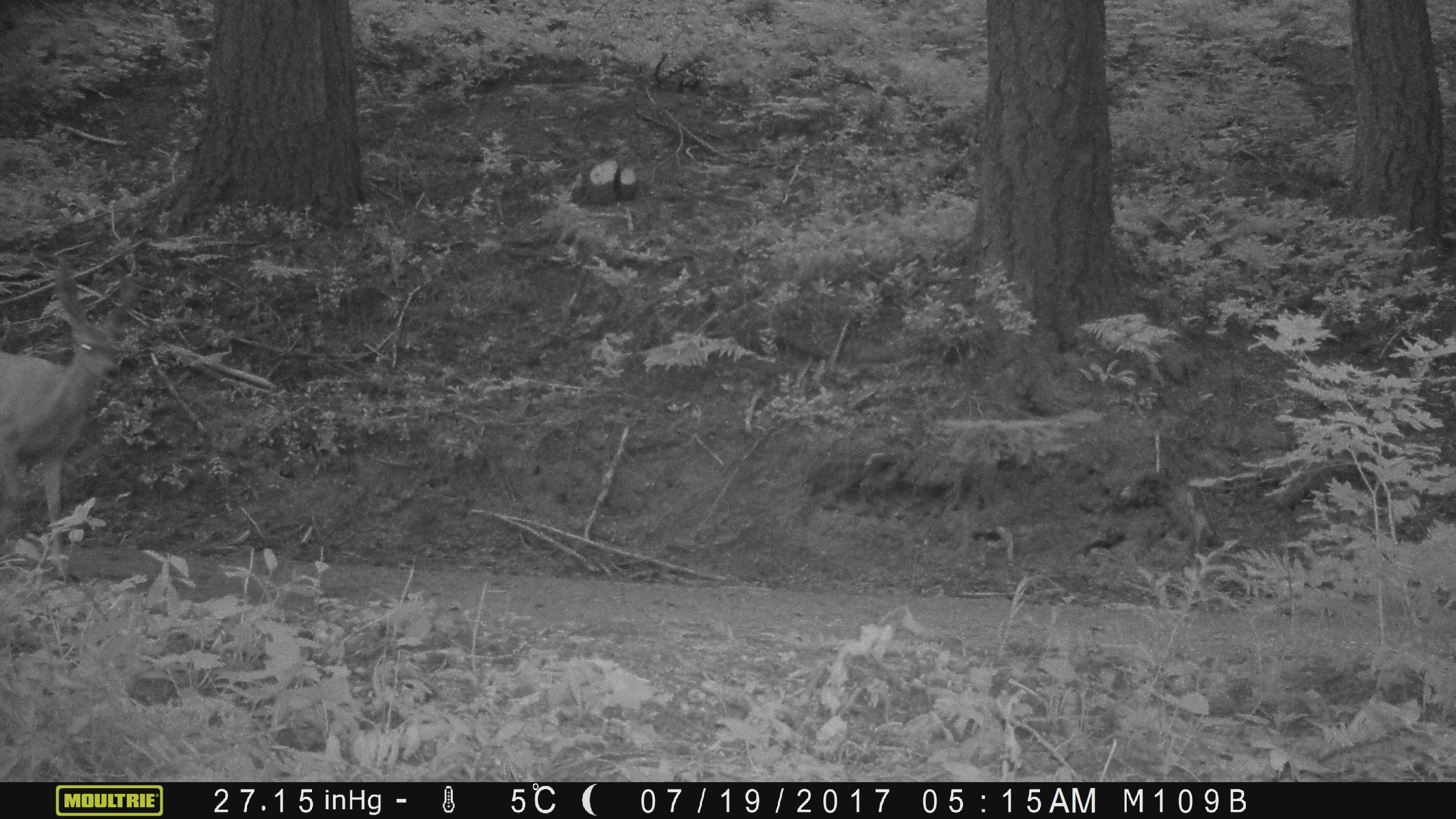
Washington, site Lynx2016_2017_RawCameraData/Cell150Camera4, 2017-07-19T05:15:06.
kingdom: Animalia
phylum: Chordata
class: Mammalia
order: Artiodactyla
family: Cervidae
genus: Odocoileus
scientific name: Odocoileus hemionus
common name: mule deer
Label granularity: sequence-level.